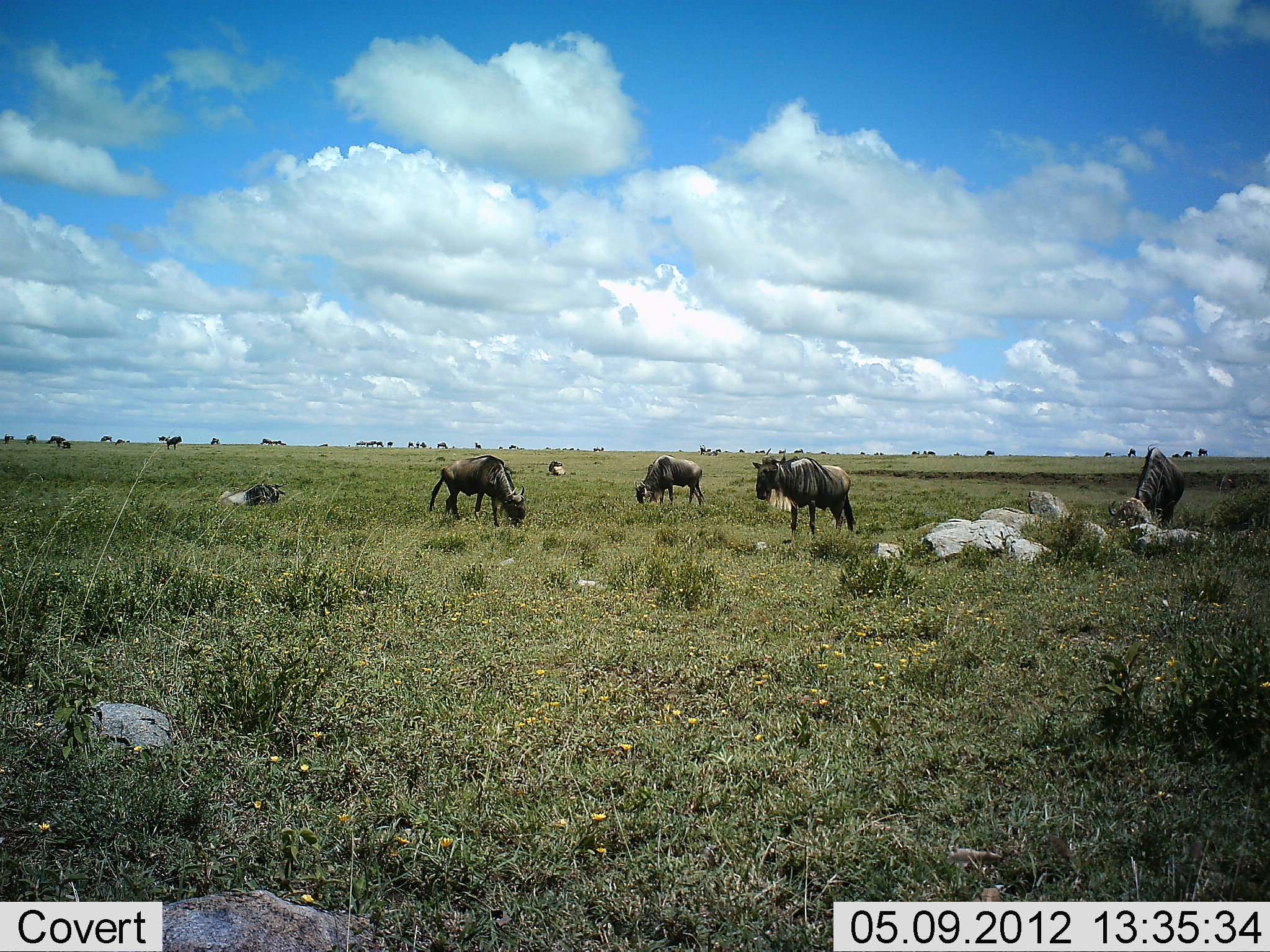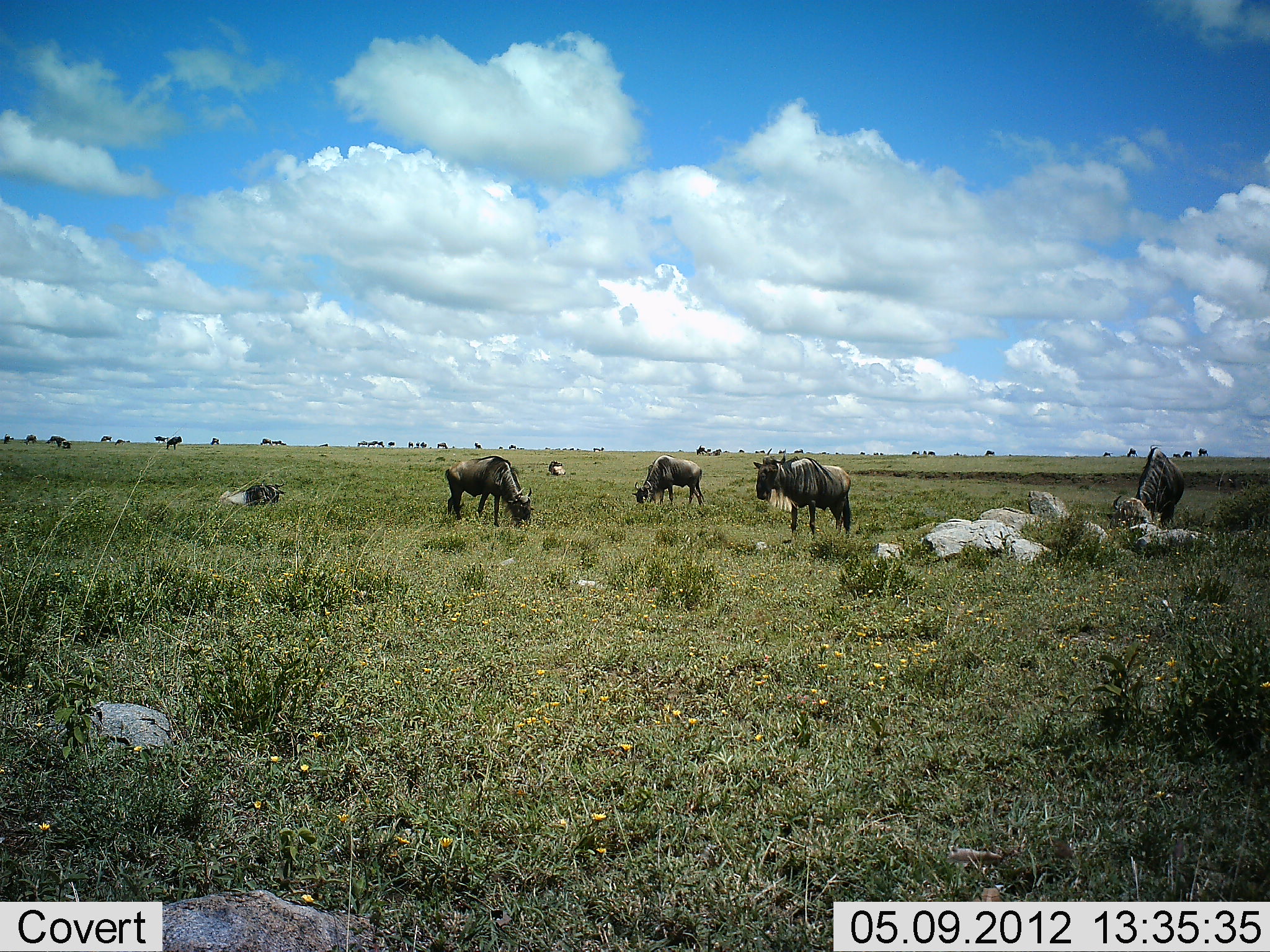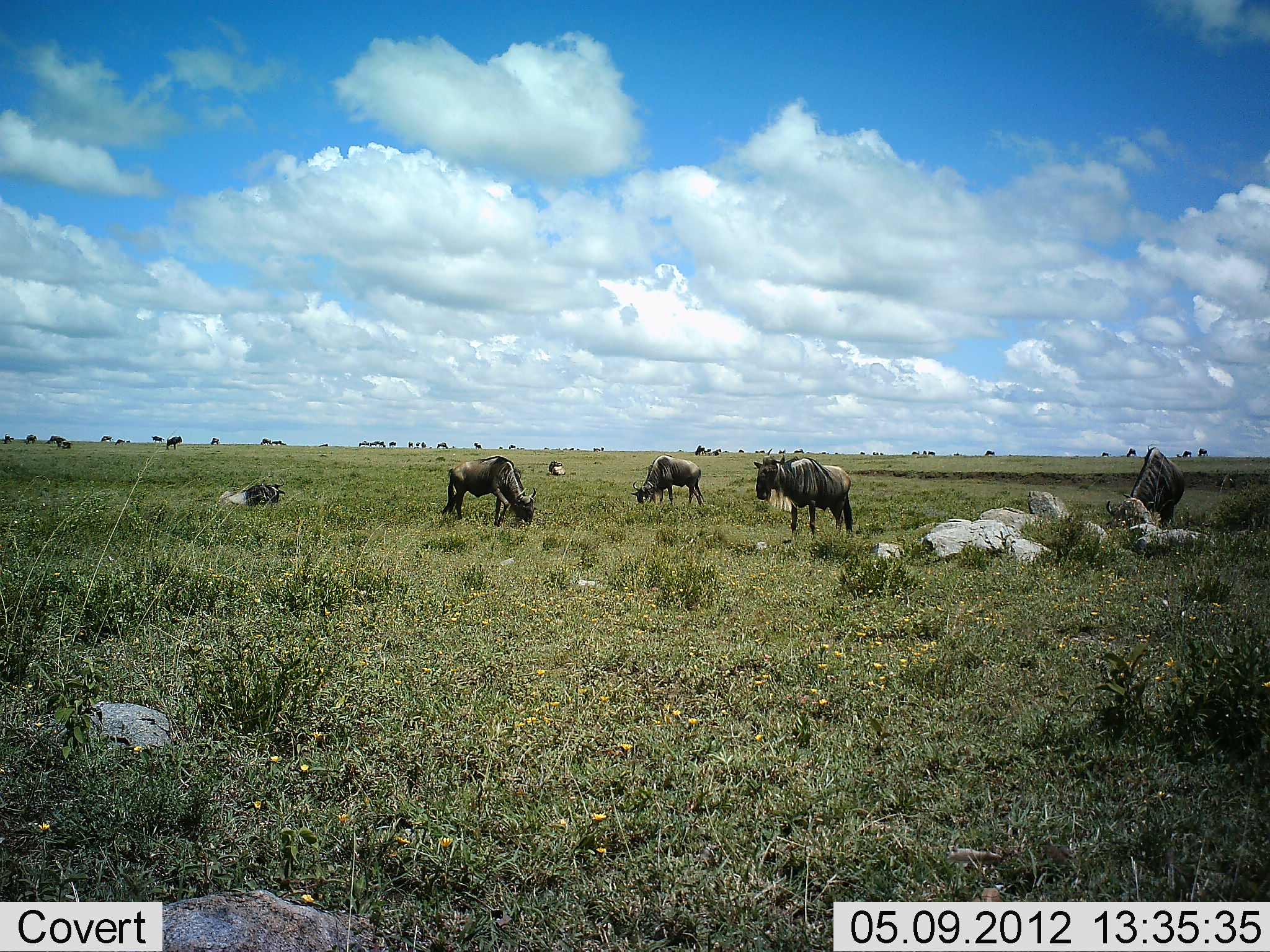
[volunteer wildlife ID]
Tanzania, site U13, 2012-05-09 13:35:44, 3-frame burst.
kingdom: Animalia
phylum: Chordata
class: Mammalia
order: Artiodactyla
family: Bovidae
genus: Connochaetes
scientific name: Connochaetes taurinus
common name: blue wildebeest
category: wildebeest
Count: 11-50.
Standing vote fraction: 70%.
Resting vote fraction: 10%.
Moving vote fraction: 30%.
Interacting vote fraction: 0%.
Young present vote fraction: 0%.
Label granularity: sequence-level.